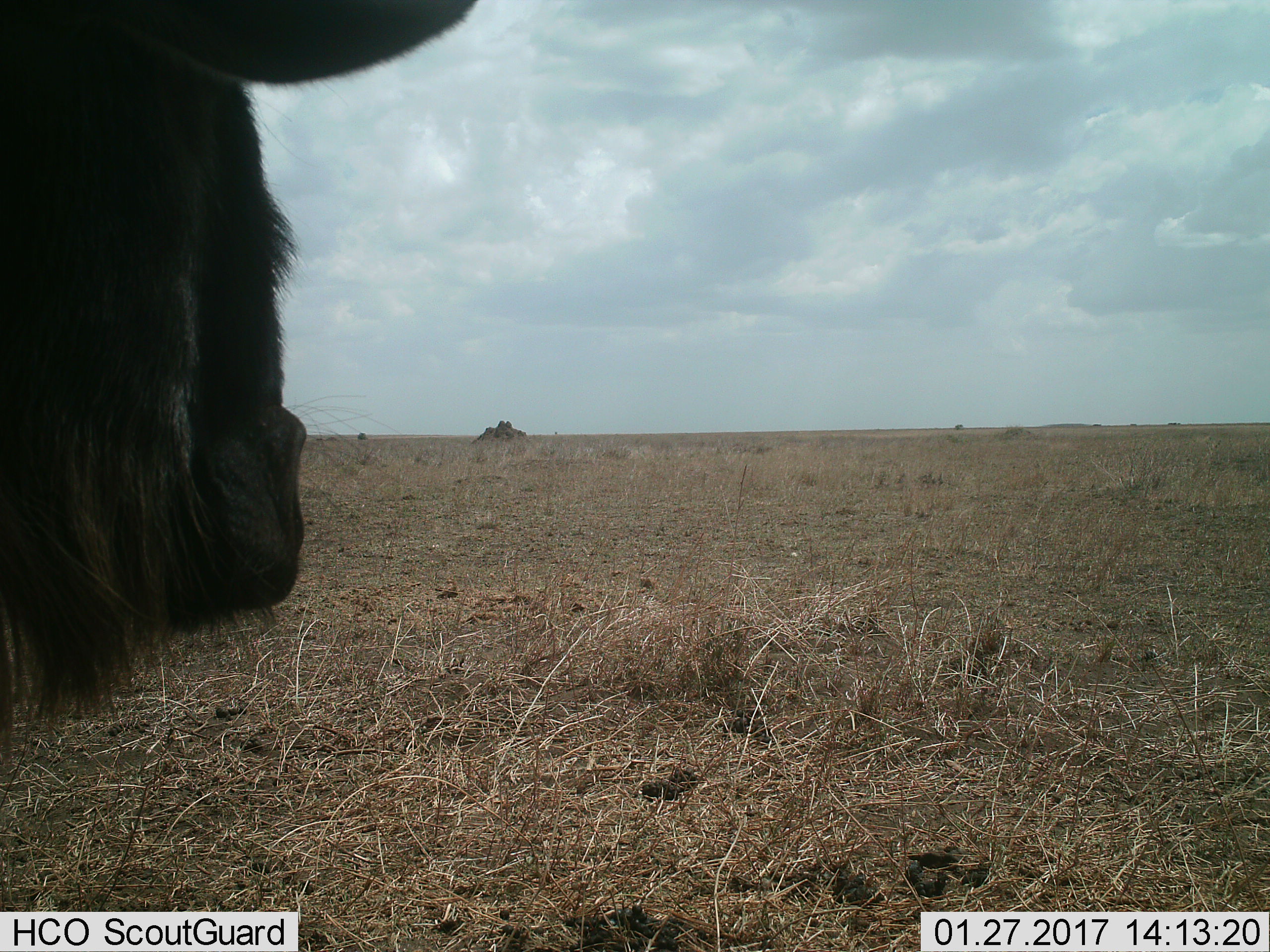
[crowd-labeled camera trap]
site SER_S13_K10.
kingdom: Animalia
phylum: Chordata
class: Mammalia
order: Artiodactyla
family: Bovidae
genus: Connochaetes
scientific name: Connochaetes taurinus taurinus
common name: blue wildebeest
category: wildebeestblue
Wildebeestblue (blue wildebeest) (Connochaetes taurinus taurinus), count 1. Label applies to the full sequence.